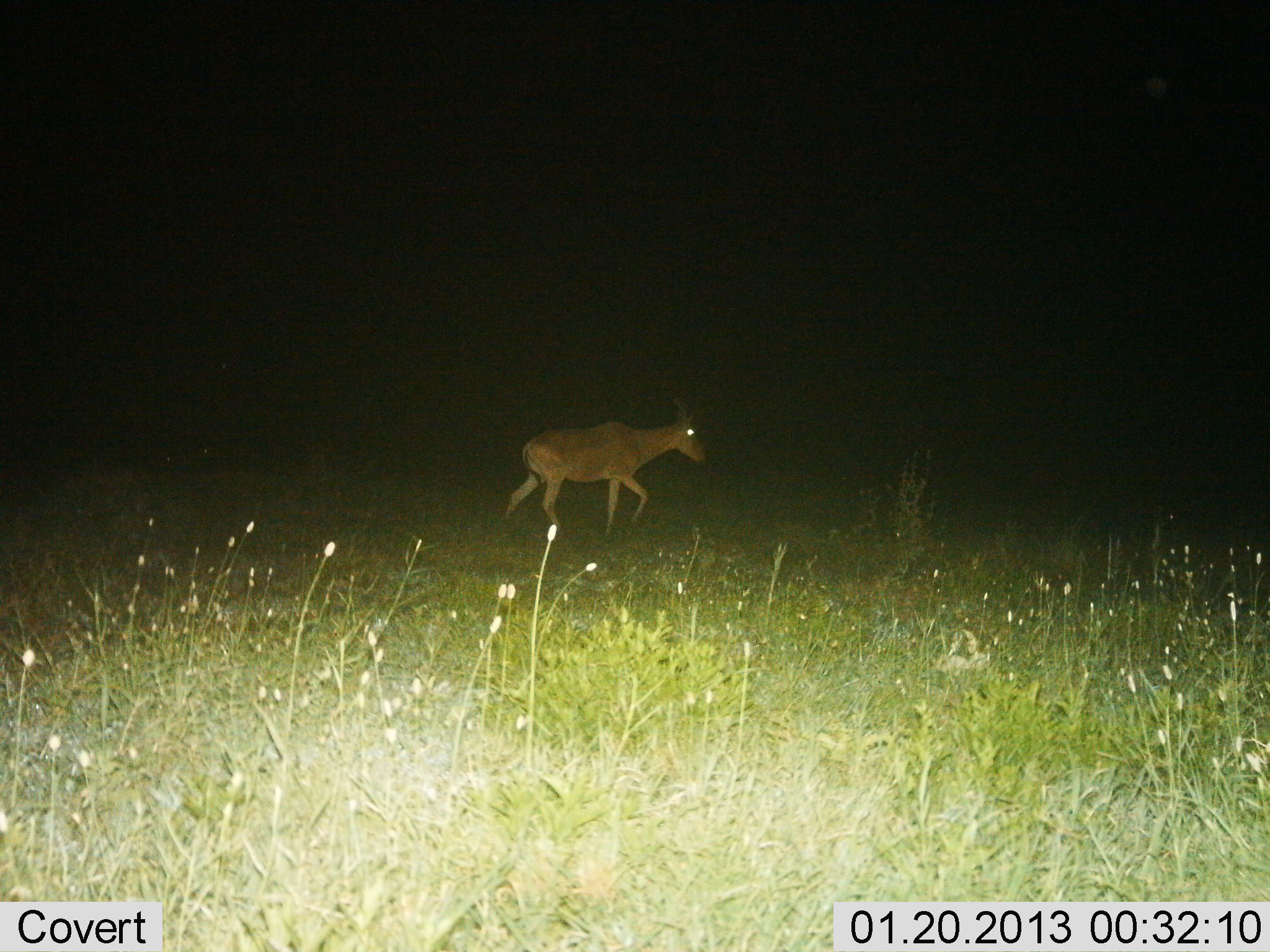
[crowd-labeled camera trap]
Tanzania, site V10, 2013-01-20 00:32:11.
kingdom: Animalia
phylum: Chordata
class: Mammalia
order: Artiodactyla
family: Bovidae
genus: Alcelaphus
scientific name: Alcelaphus buselaphus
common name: hartebeest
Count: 1.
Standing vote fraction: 10%.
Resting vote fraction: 0%.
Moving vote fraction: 95%.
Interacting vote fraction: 0%.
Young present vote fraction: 0%.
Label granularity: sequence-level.